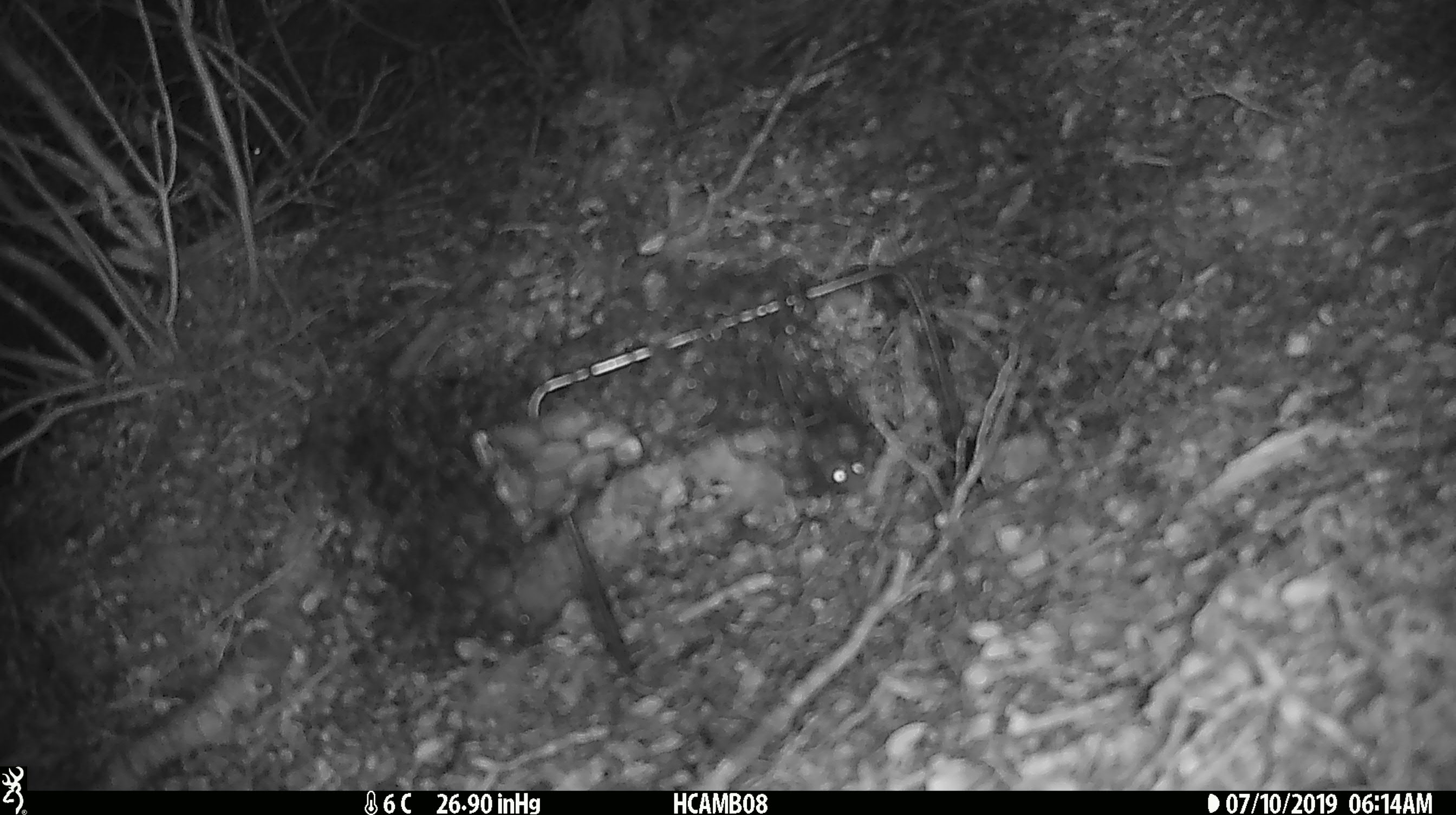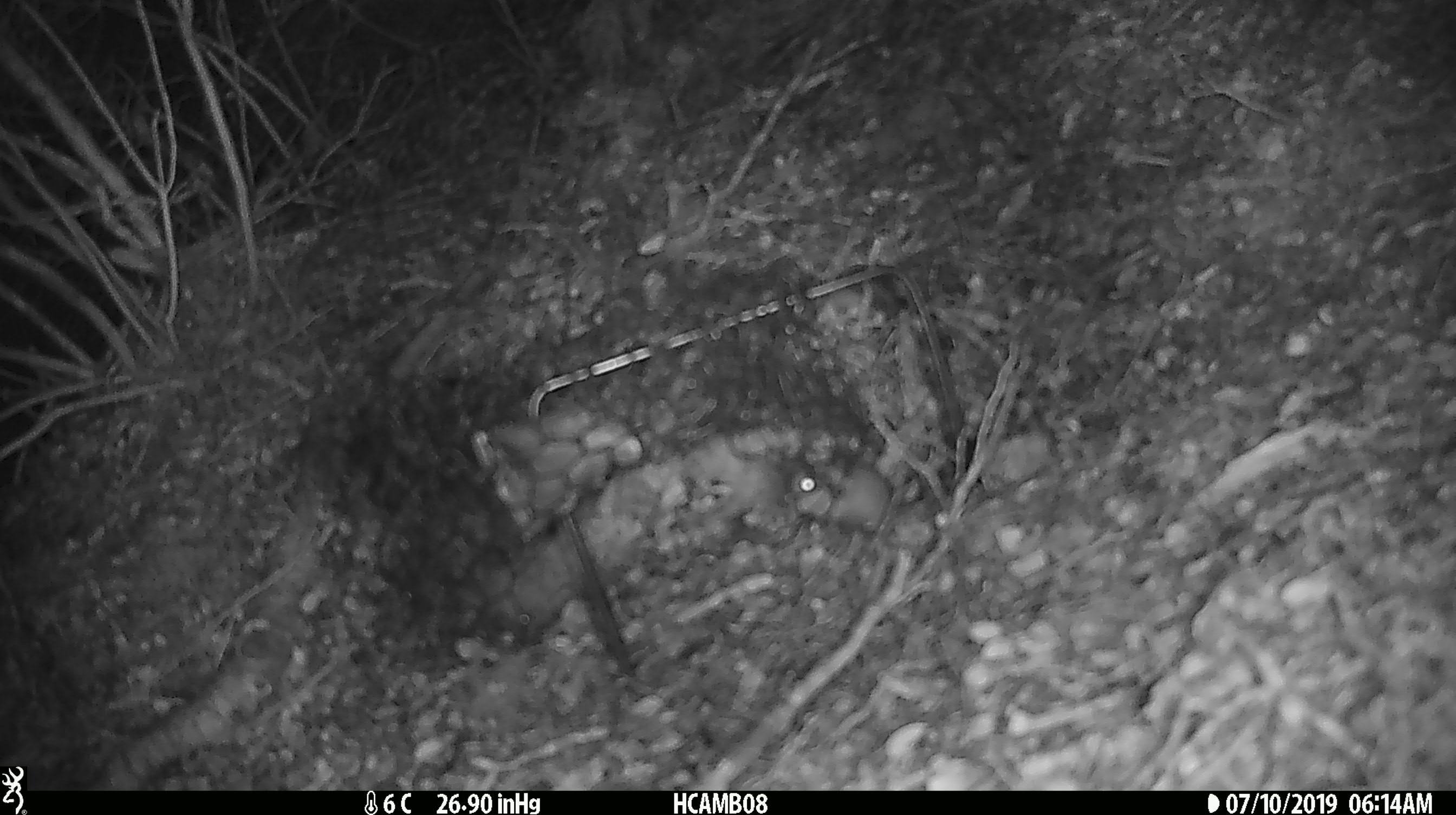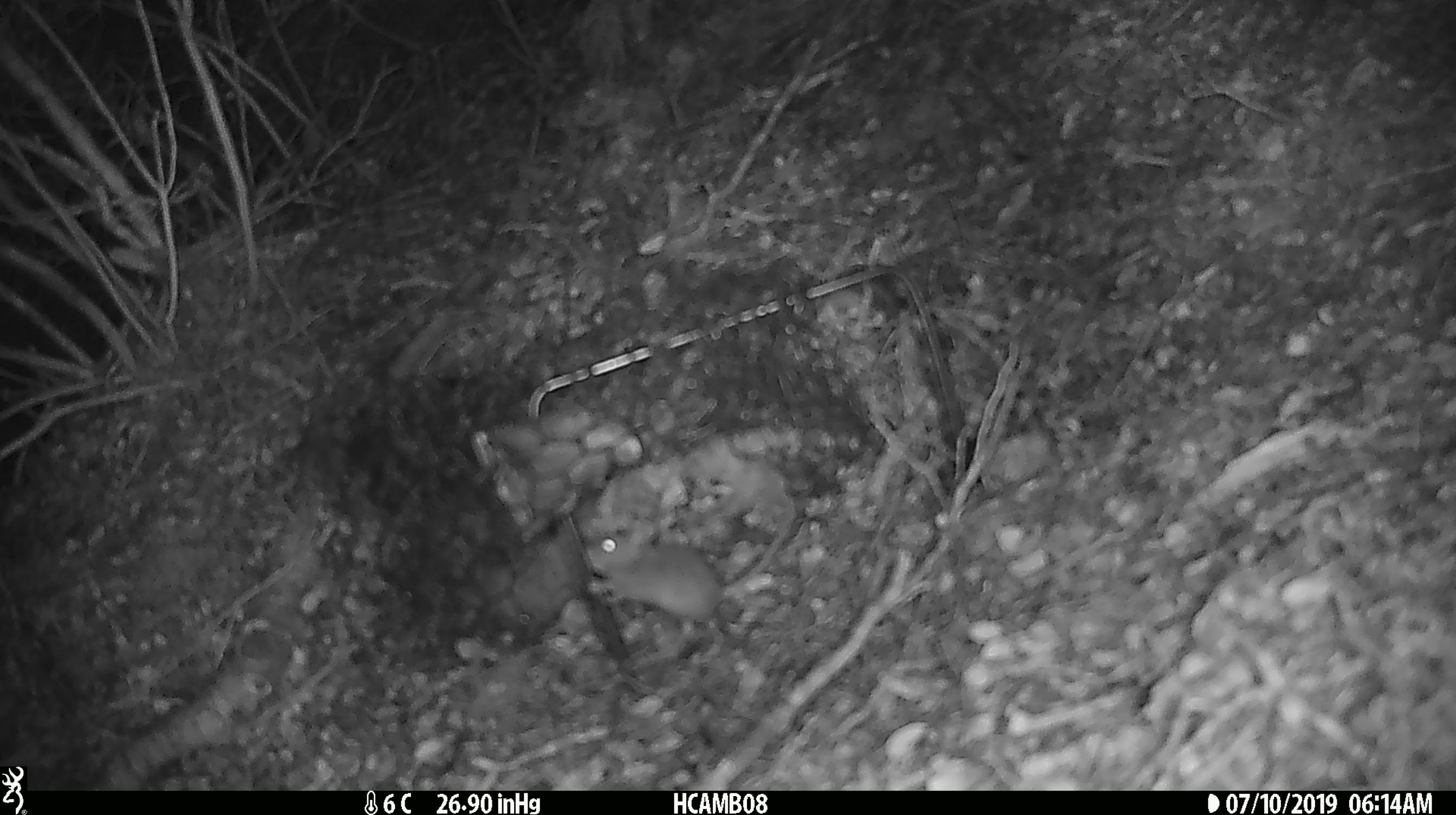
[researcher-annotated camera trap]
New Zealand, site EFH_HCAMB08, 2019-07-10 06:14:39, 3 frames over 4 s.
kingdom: Animalia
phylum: Chordata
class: Mammalia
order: Rodentia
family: Muridae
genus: Mus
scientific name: Mus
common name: mouse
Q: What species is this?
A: Mouse (Mus).